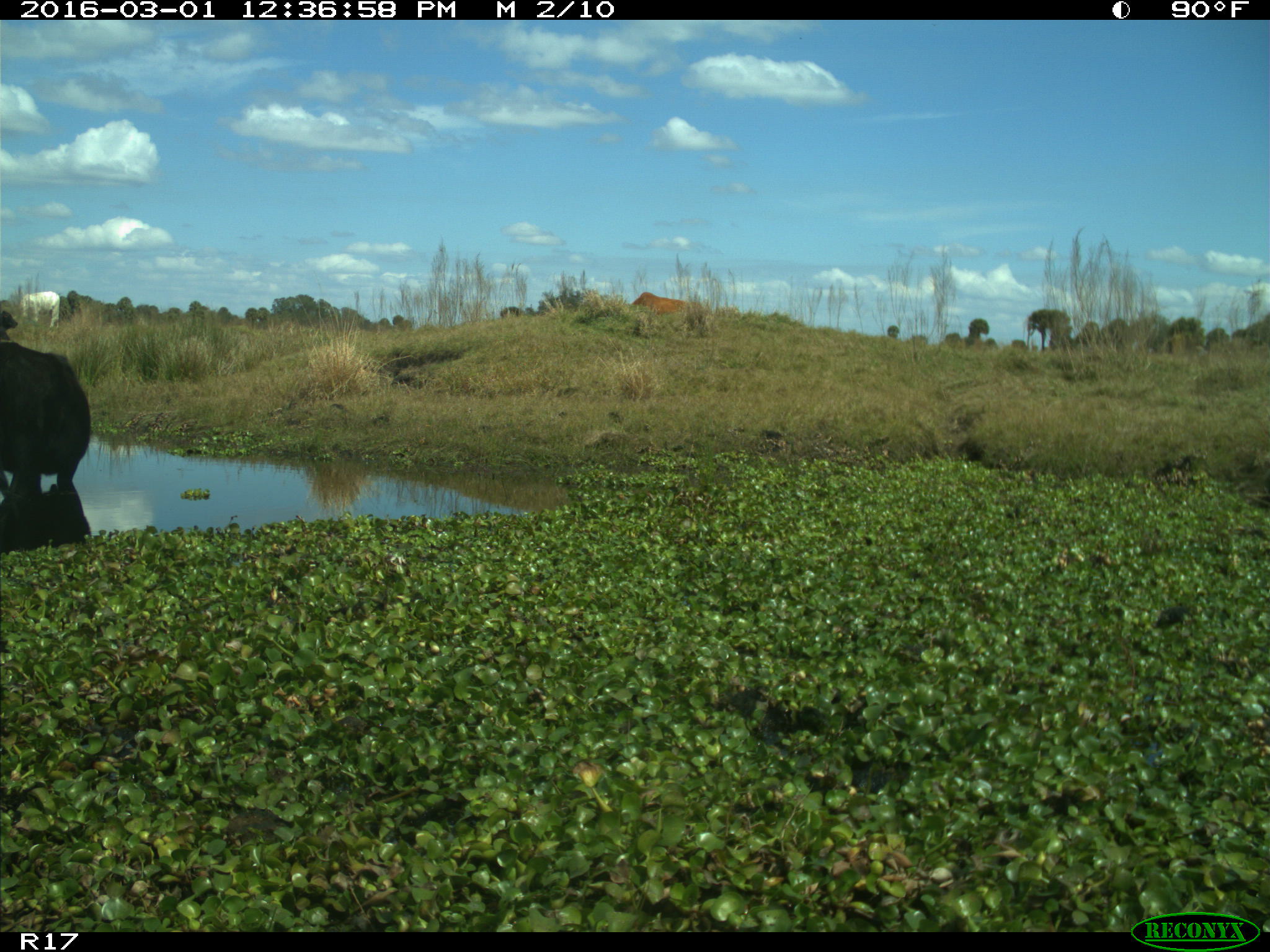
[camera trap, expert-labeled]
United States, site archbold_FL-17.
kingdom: Animalia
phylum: Chordata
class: Mammalia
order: Artiodactyla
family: Bovidae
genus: Bos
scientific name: Bos taurus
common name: domestic cow